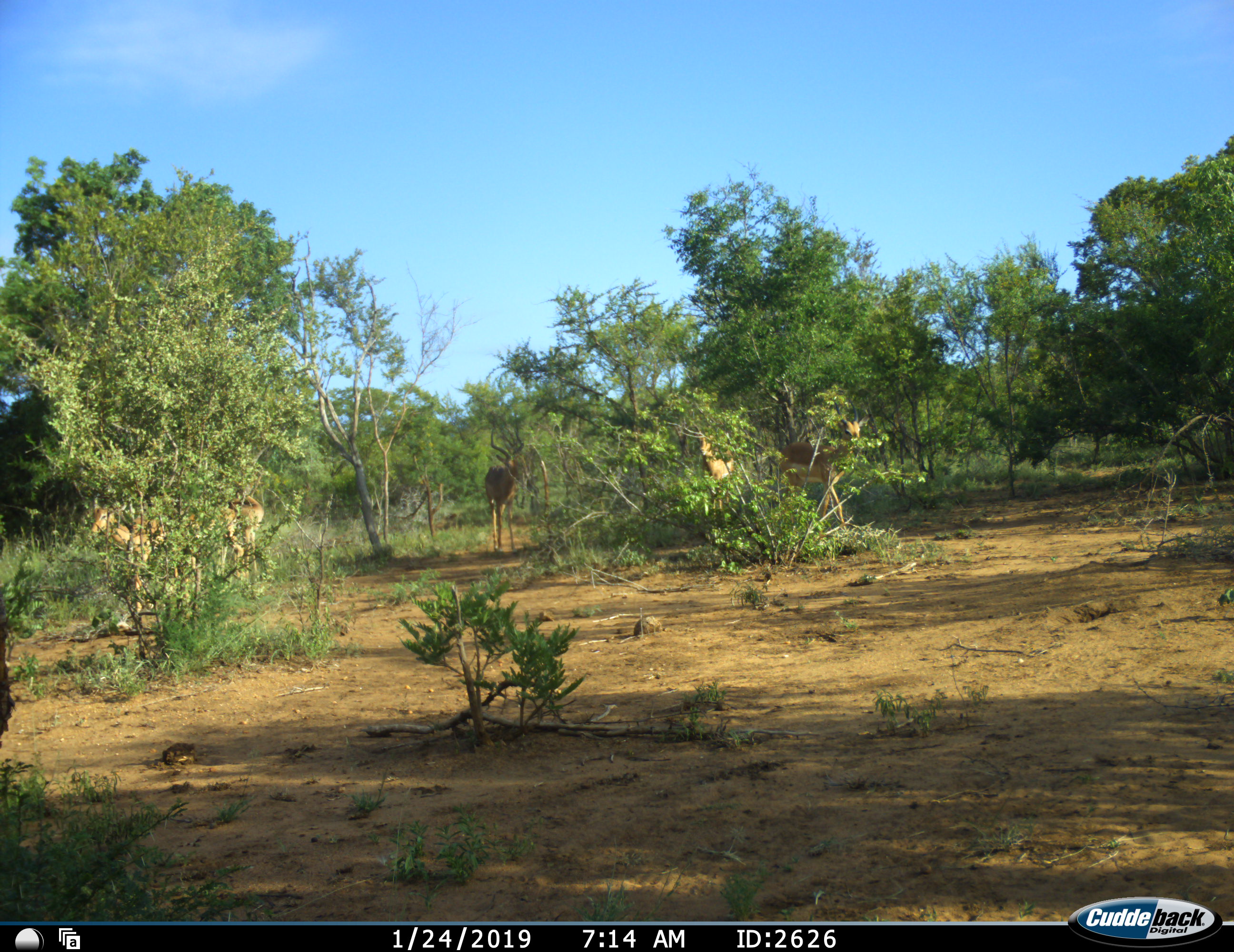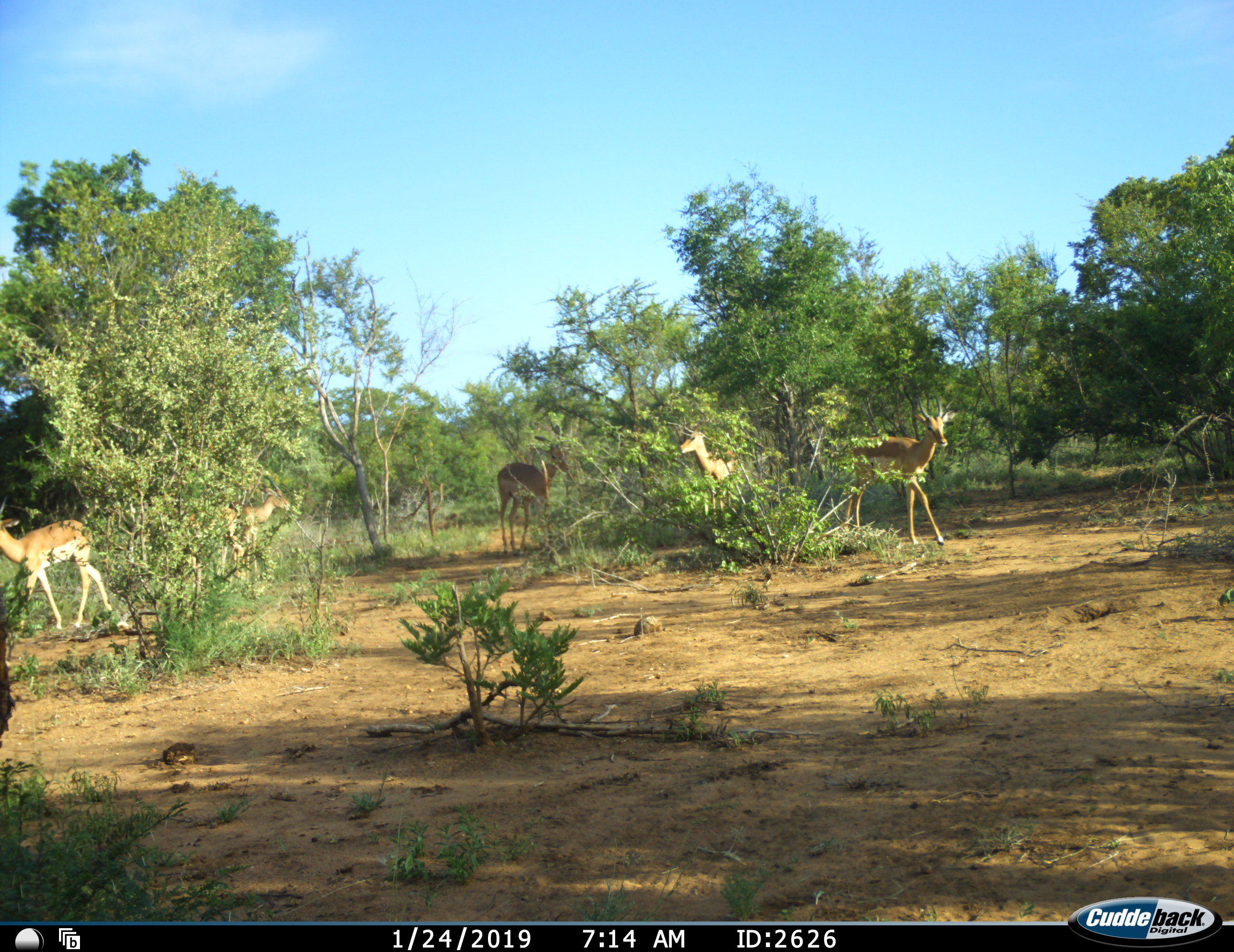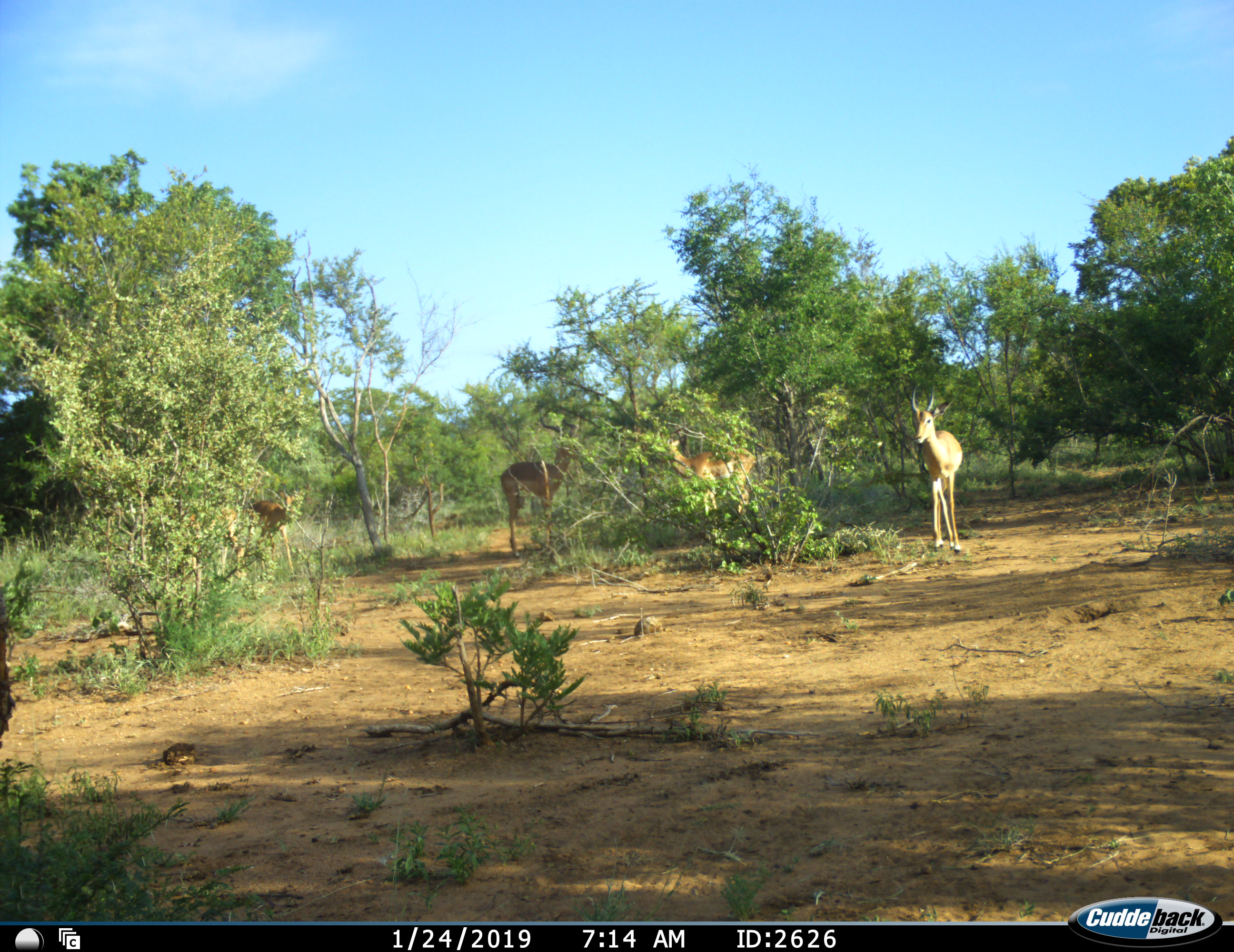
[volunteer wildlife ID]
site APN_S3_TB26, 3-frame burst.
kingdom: Animalia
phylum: Chordata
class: Mammalia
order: Artiodactyla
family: Bovidae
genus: Aepyceros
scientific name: Aepyceros melampus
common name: impala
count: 5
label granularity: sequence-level